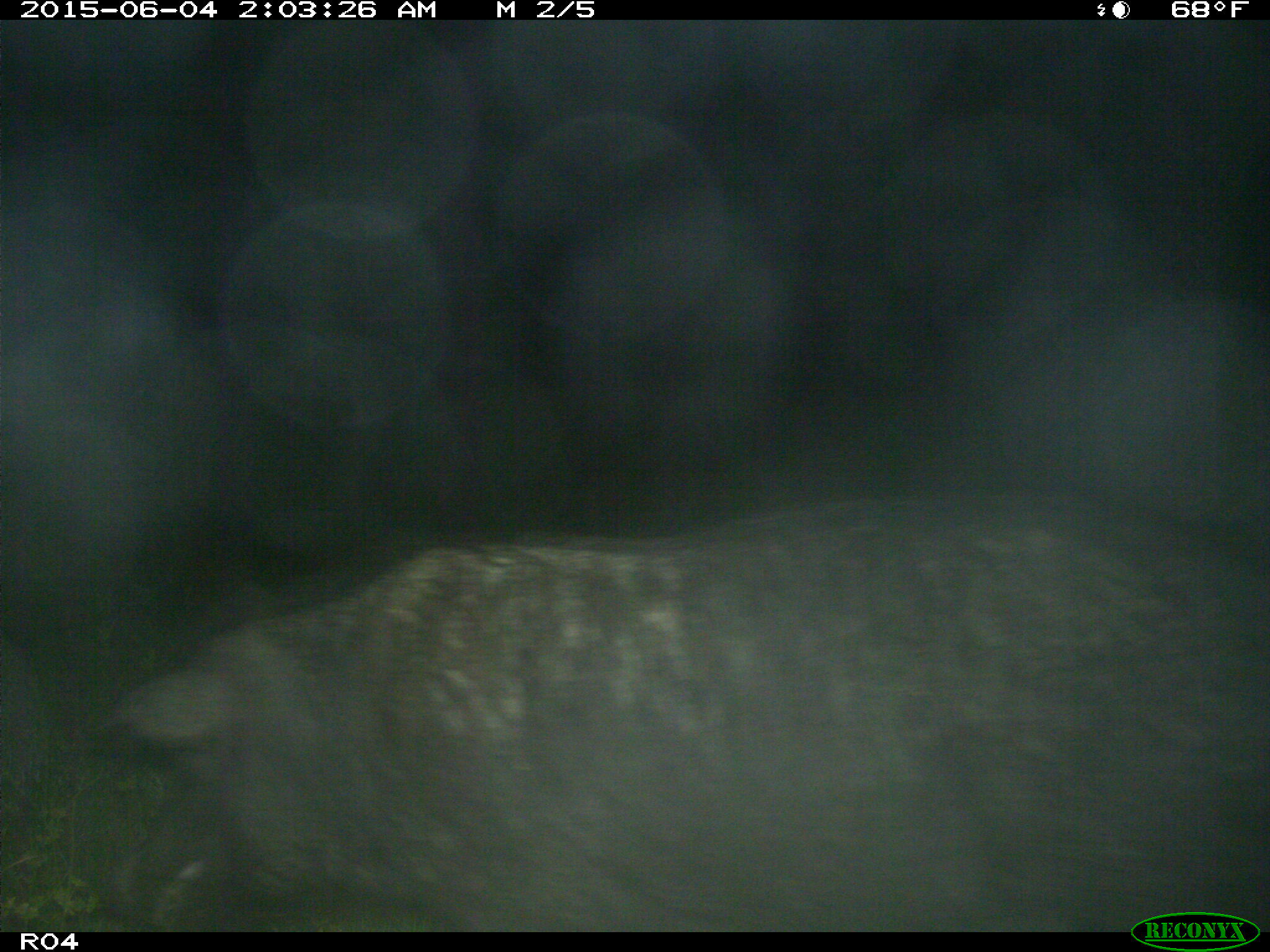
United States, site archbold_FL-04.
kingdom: Animalia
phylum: Chordata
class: Mammalia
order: Artiodactyla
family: Suidae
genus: Sus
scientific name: Sus scrofa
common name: wild boar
Sus scrofa (wild boar).